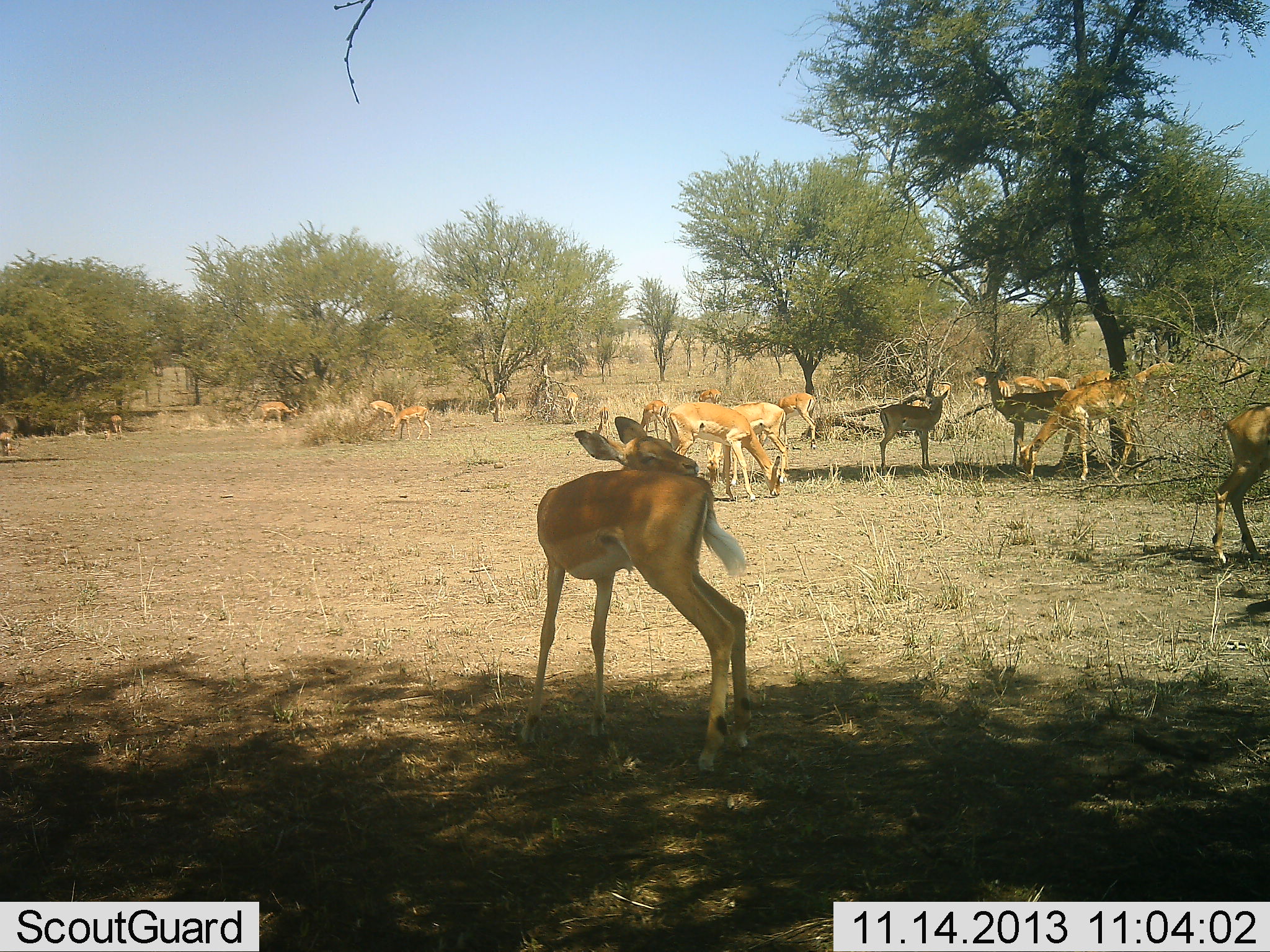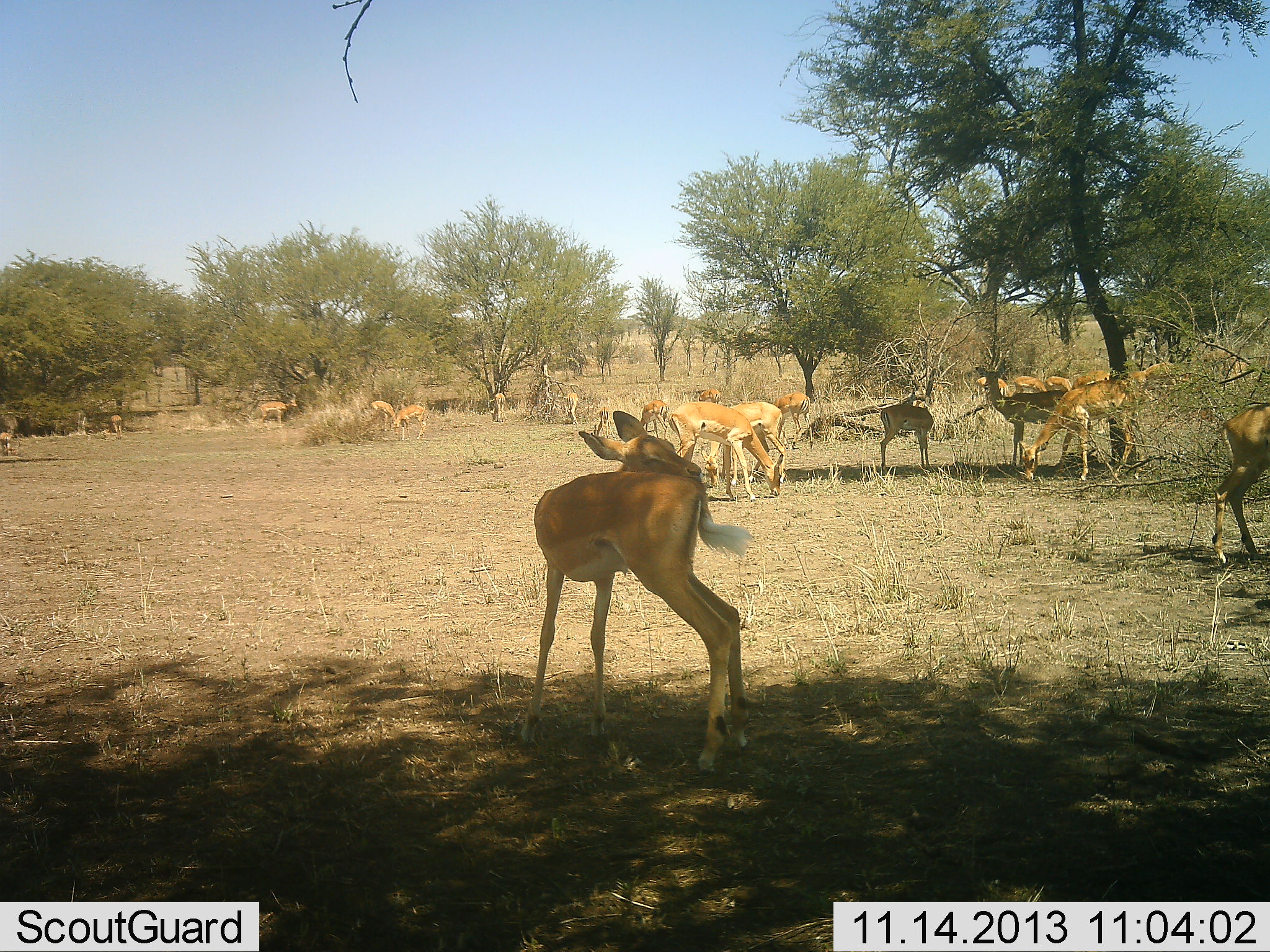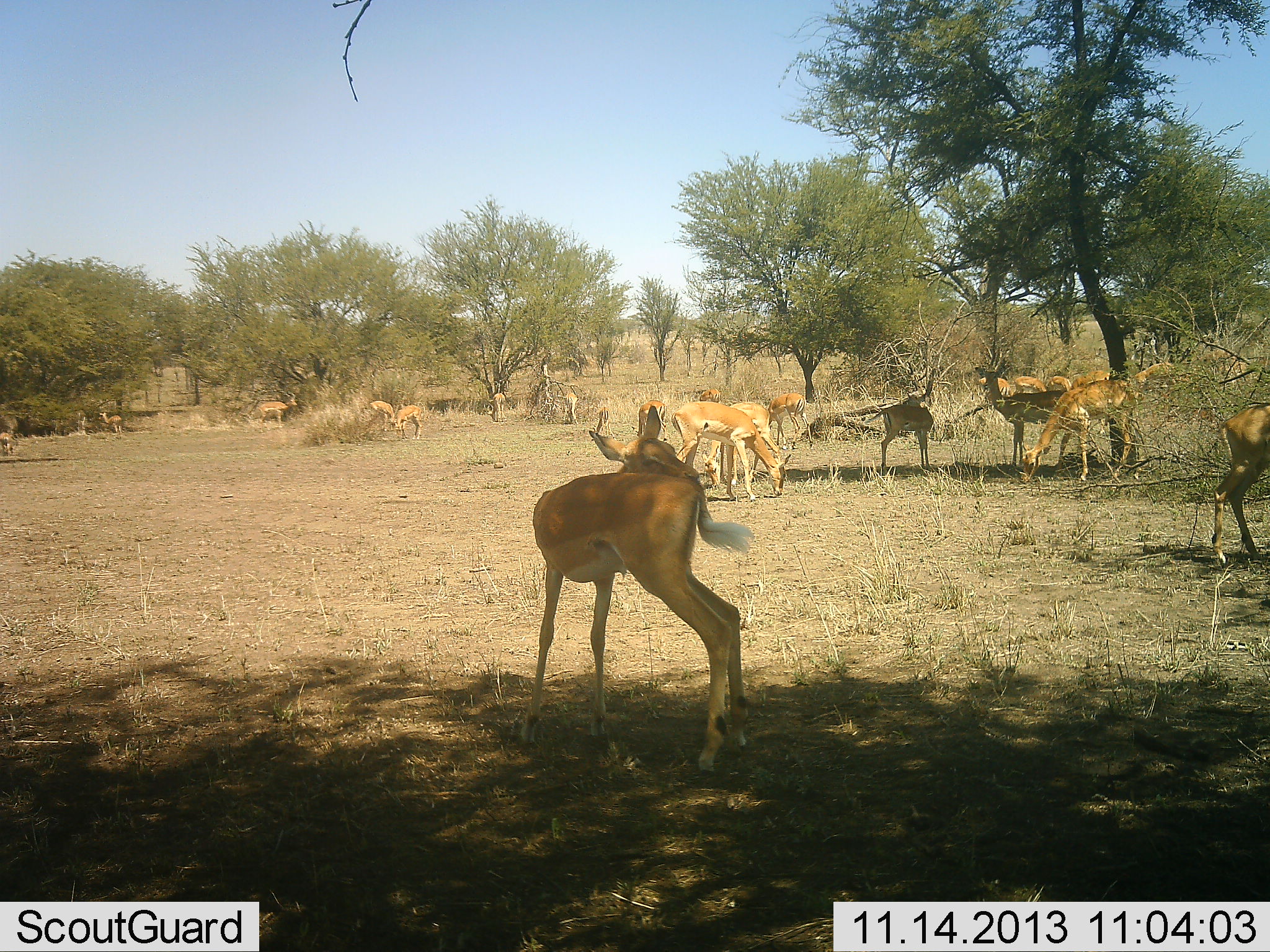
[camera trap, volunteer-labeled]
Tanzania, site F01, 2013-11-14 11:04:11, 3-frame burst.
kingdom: Animalia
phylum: Chordata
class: Mammalia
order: Artiodactyla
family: Bovidae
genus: Aepyceros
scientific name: Aepyceros melampus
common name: impala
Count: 11-50.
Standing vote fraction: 100%.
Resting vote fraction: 20%.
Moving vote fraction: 20%.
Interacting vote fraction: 10%.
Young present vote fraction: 10%.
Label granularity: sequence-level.